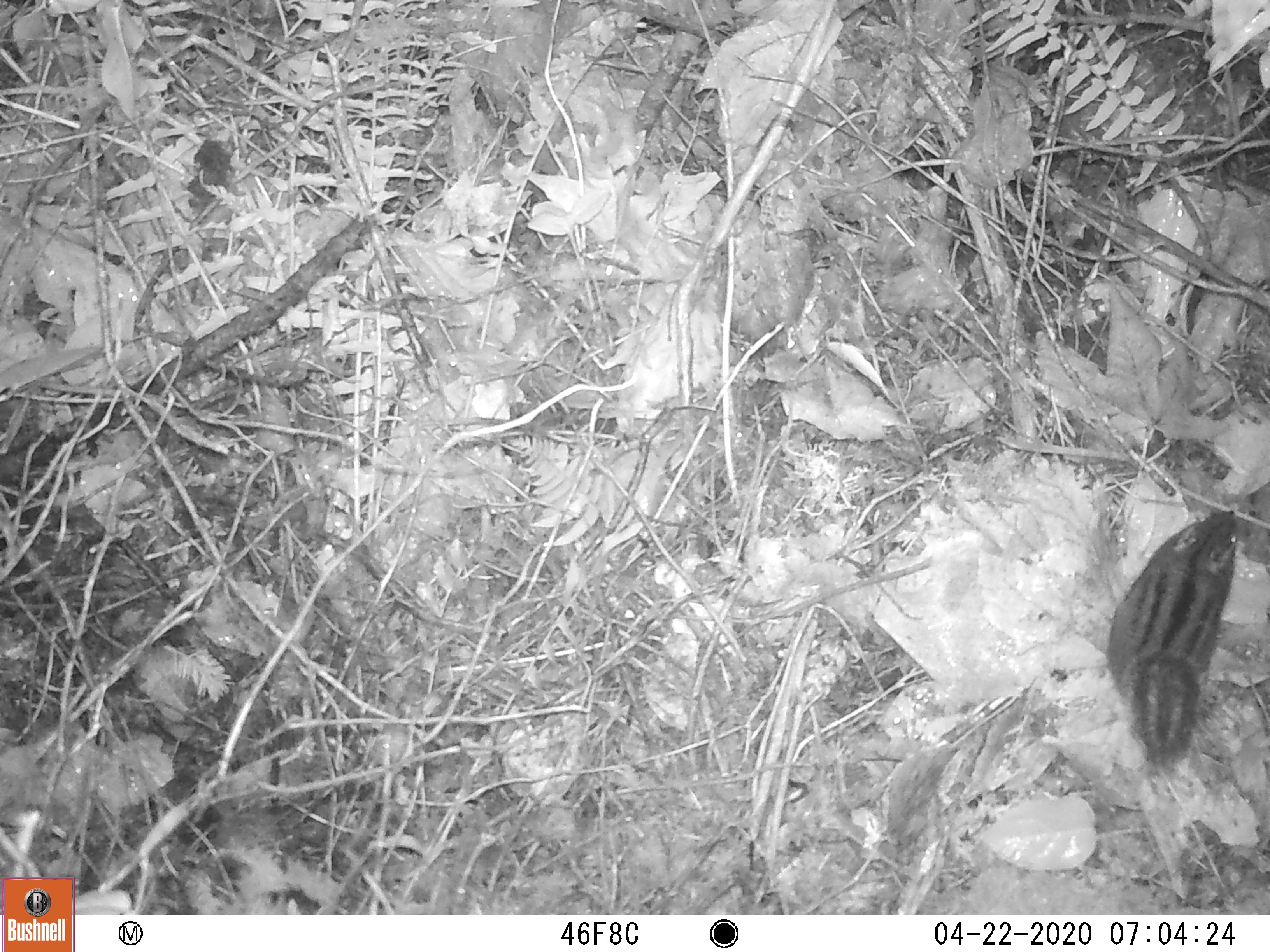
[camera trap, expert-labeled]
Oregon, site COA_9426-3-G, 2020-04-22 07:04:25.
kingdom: Animalia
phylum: Chordata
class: Mammalia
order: Rodentia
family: Sciuridae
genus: Neotamias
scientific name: Neotamias townsendii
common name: townsend's chipmunk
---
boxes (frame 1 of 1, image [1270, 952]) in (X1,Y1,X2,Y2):
townsend's chipmunk: (1099,494,1246,781)